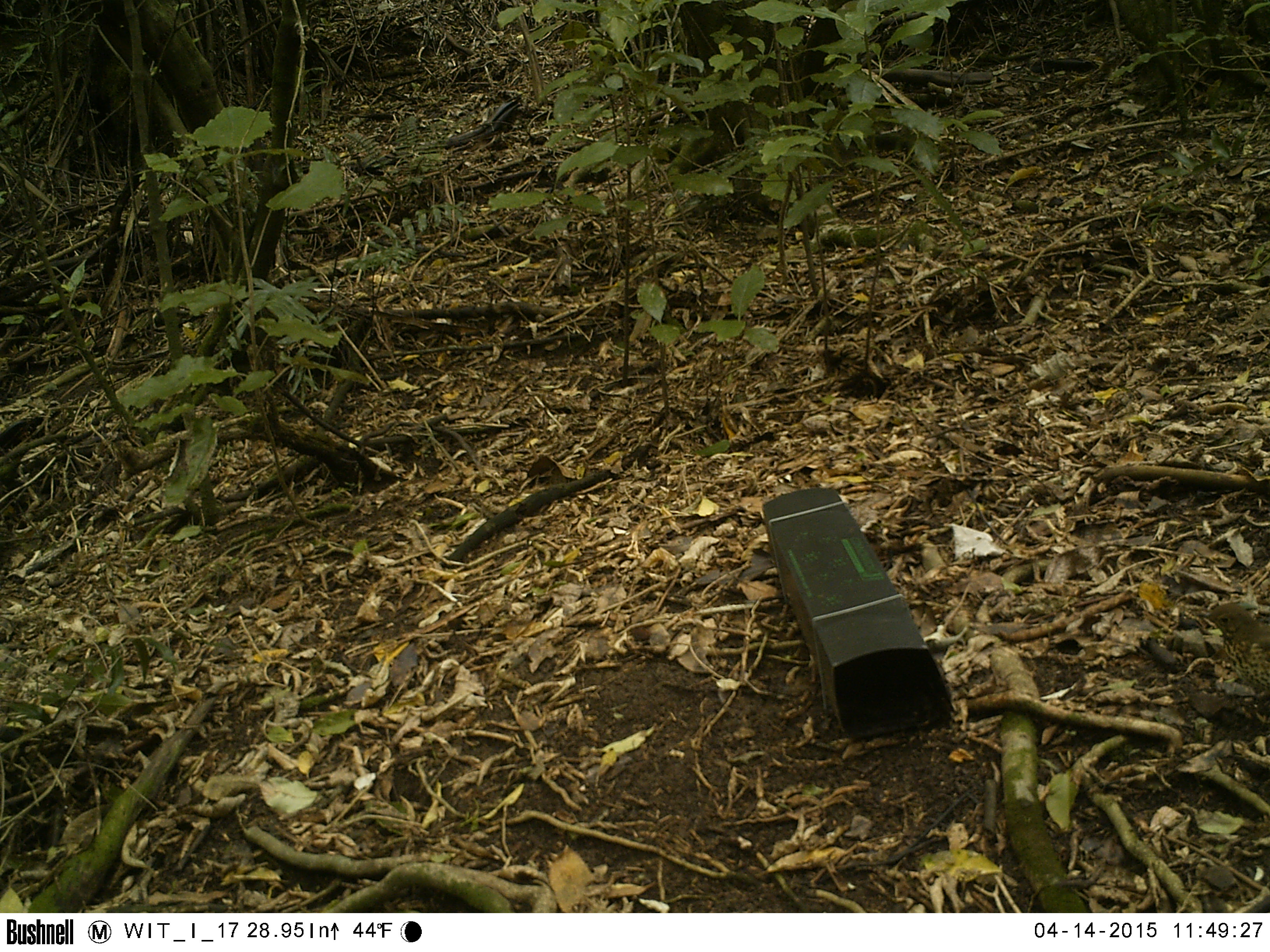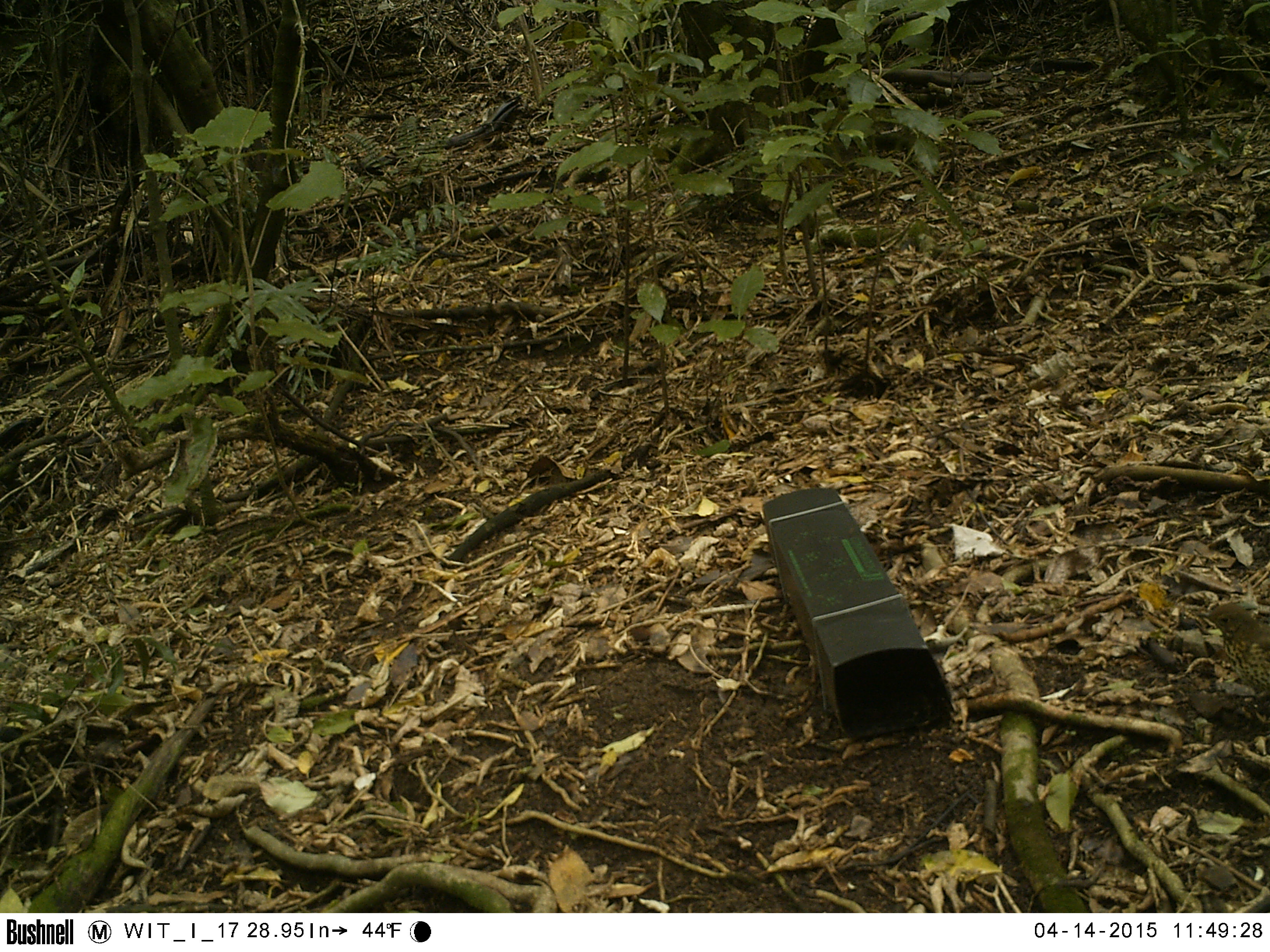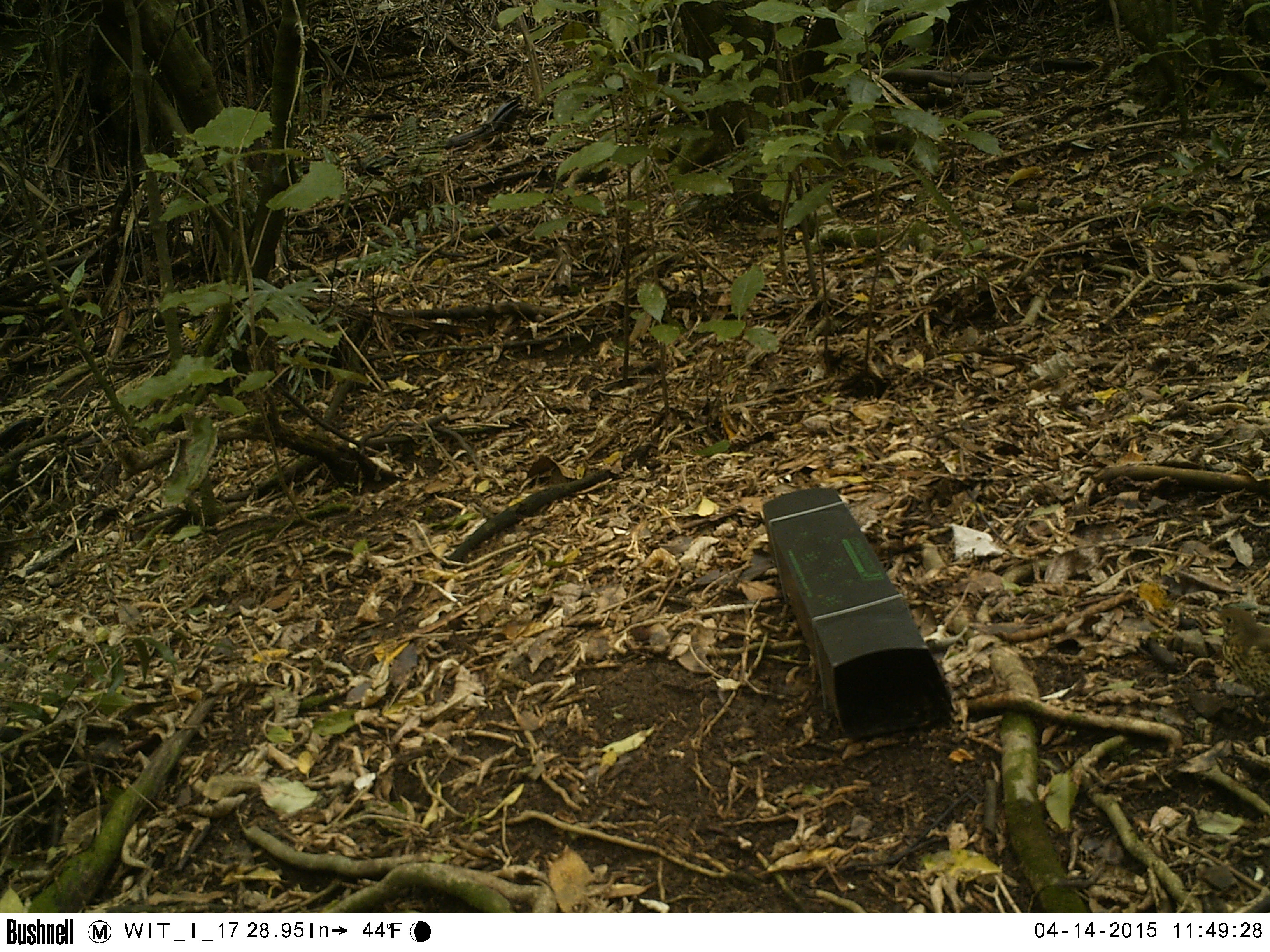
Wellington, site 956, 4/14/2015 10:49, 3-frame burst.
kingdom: Animalia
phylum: Chordata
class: Aves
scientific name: Aves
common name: bird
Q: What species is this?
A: Bird (Aves).